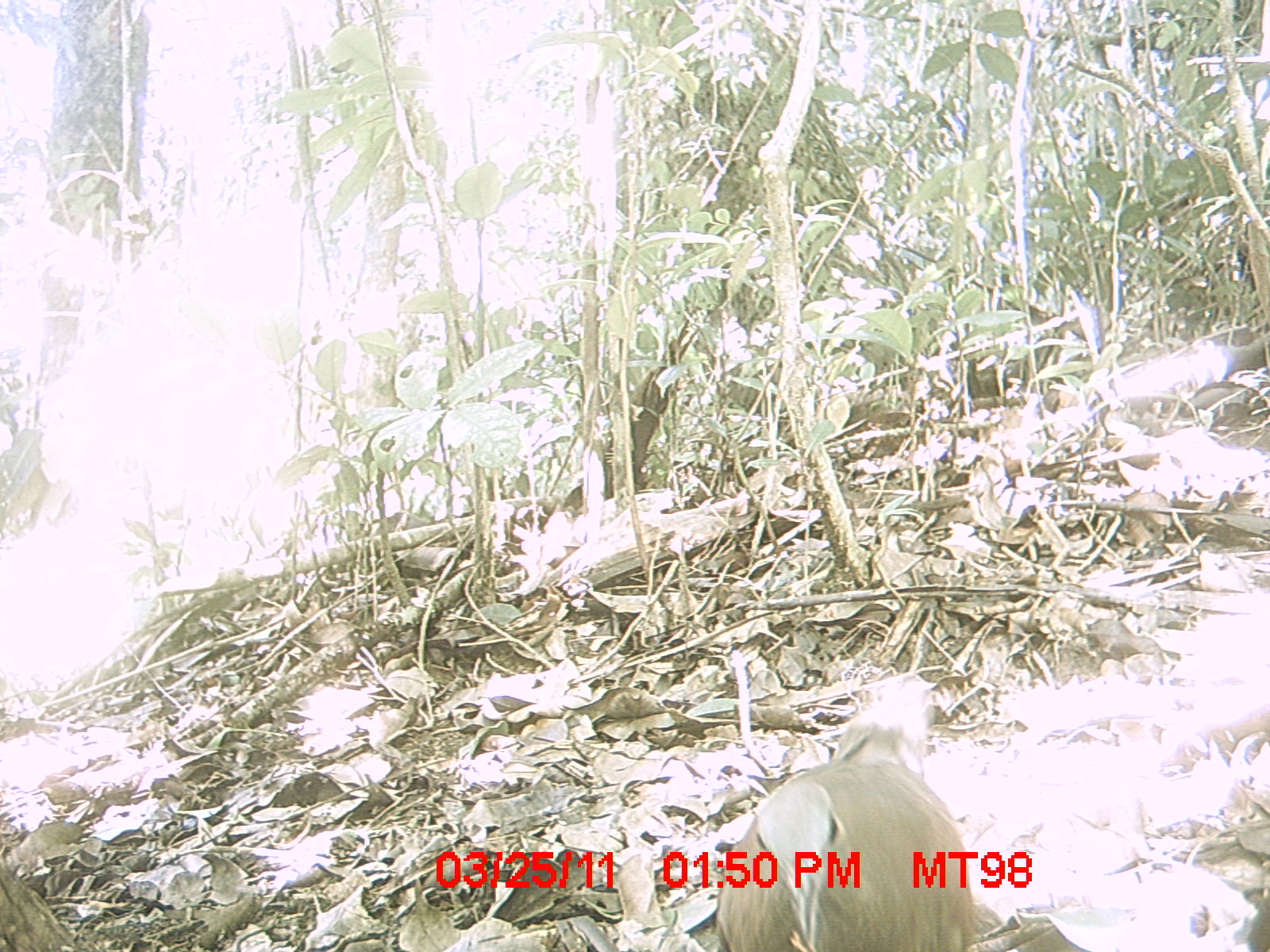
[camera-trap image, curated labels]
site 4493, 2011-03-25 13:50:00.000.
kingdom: Animalia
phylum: Chordata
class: Aves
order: Columbiformes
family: Columbidae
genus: Streptopelia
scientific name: Streptopelia picturata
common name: malagasy turtle dove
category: nesoenas picturata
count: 1